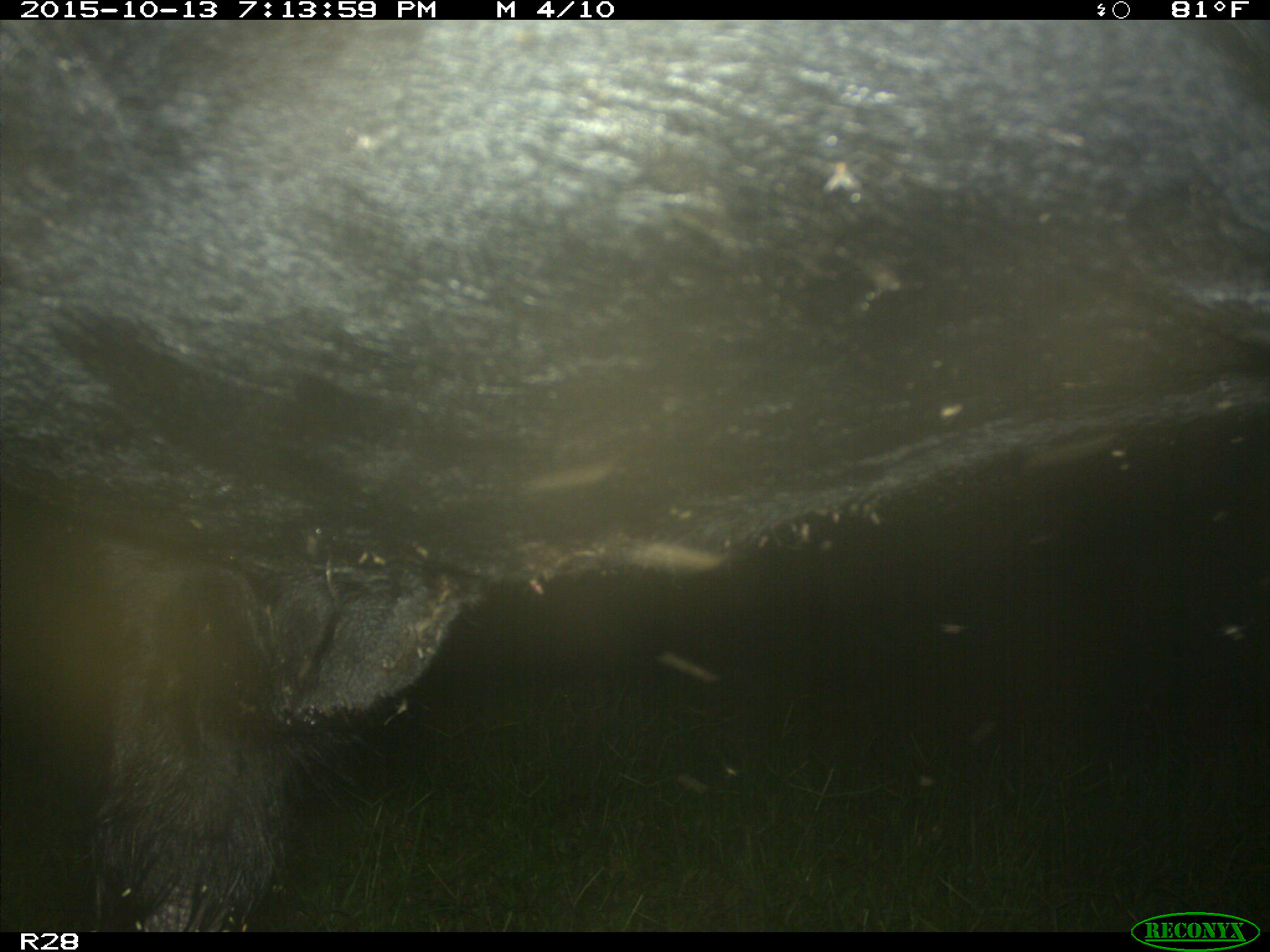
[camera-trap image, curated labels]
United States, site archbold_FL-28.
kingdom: Animalia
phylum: Chordata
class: Mammalia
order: Artiodactyla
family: Bovidae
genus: Bos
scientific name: Bos taurus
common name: domestic cow